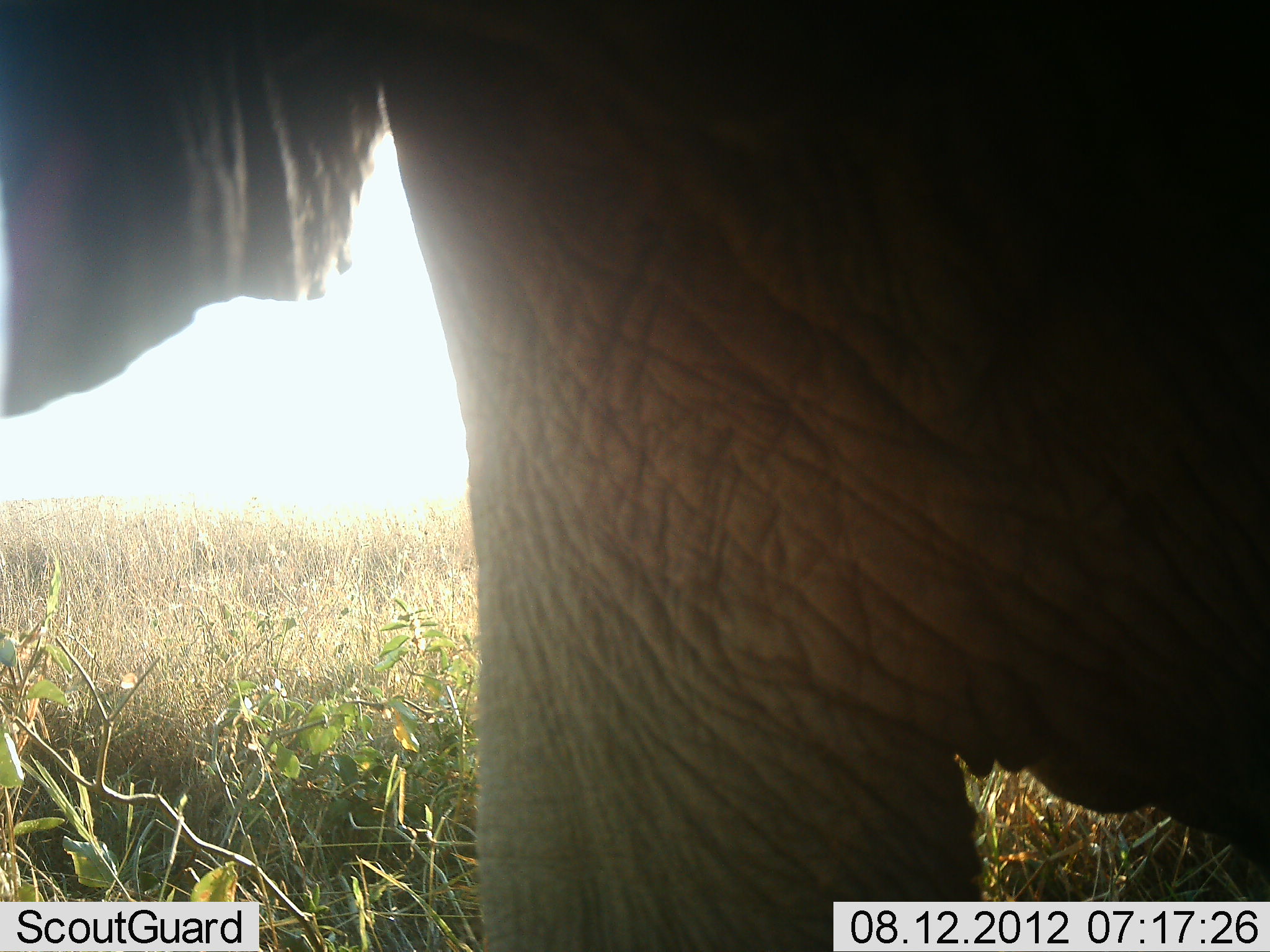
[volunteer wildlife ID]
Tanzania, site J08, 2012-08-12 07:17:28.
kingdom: Animalia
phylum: Chordata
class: Mammalia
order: Proboscidea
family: Elephantidae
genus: Loxodonta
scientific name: Loxodonta africana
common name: african bush elephant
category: elephant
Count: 1.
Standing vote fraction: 100%.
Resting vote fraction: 0%.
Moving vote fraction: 0%.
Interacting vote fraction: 0%.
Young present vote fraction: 0%.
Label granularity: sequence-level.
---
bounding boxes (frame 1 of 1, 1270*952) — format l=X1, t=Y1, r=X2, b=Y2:
animal: l=0, t=0, r=1269, b=951